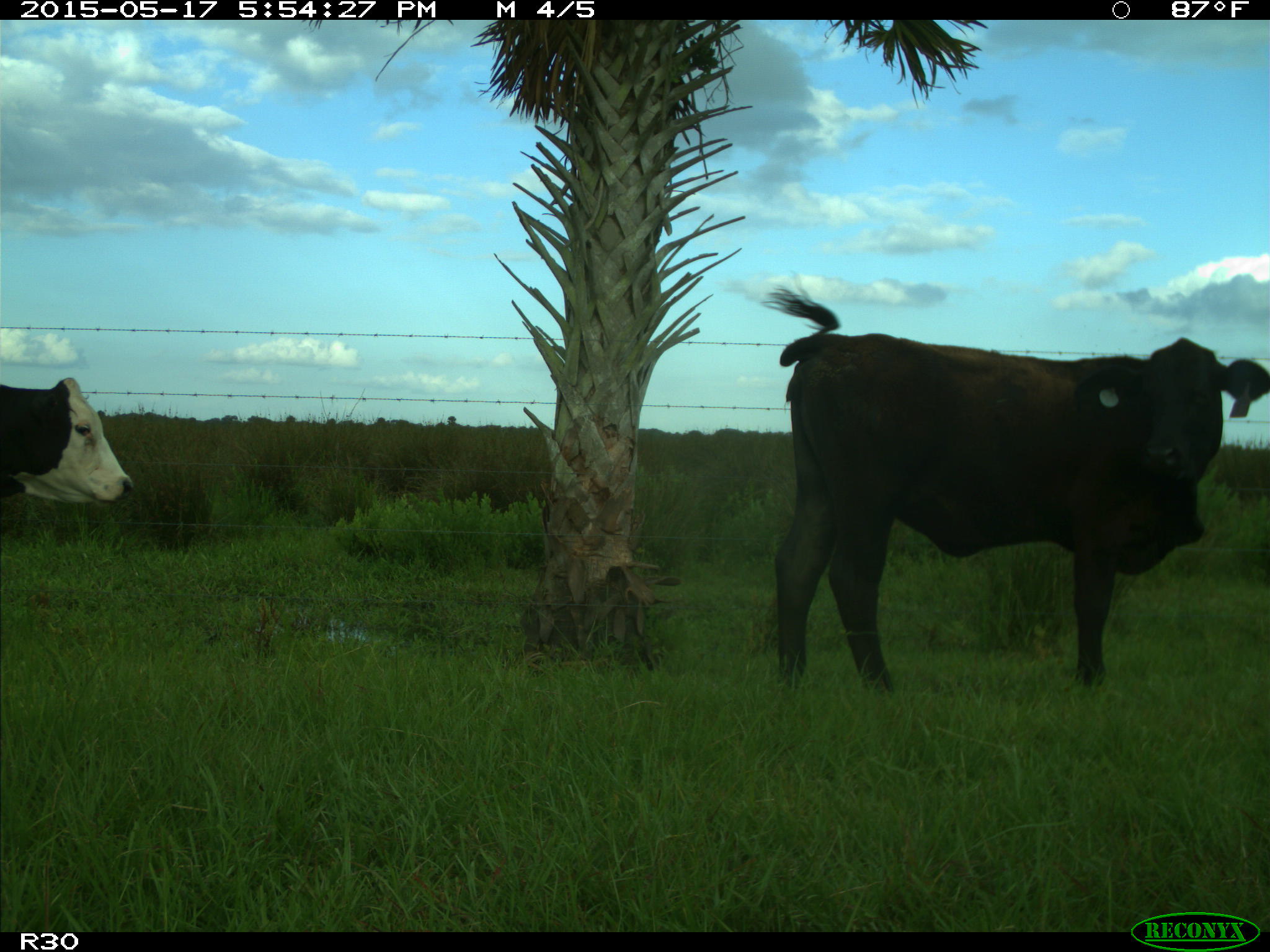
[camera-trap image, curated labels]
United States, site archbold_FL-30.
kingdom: Animalia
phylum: Chordata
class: Mammalia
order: Artiodactyla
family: Bovidae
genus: Bos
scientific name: Bos taurus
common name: domestic cow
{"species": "Bos taurus (domestic cow)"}